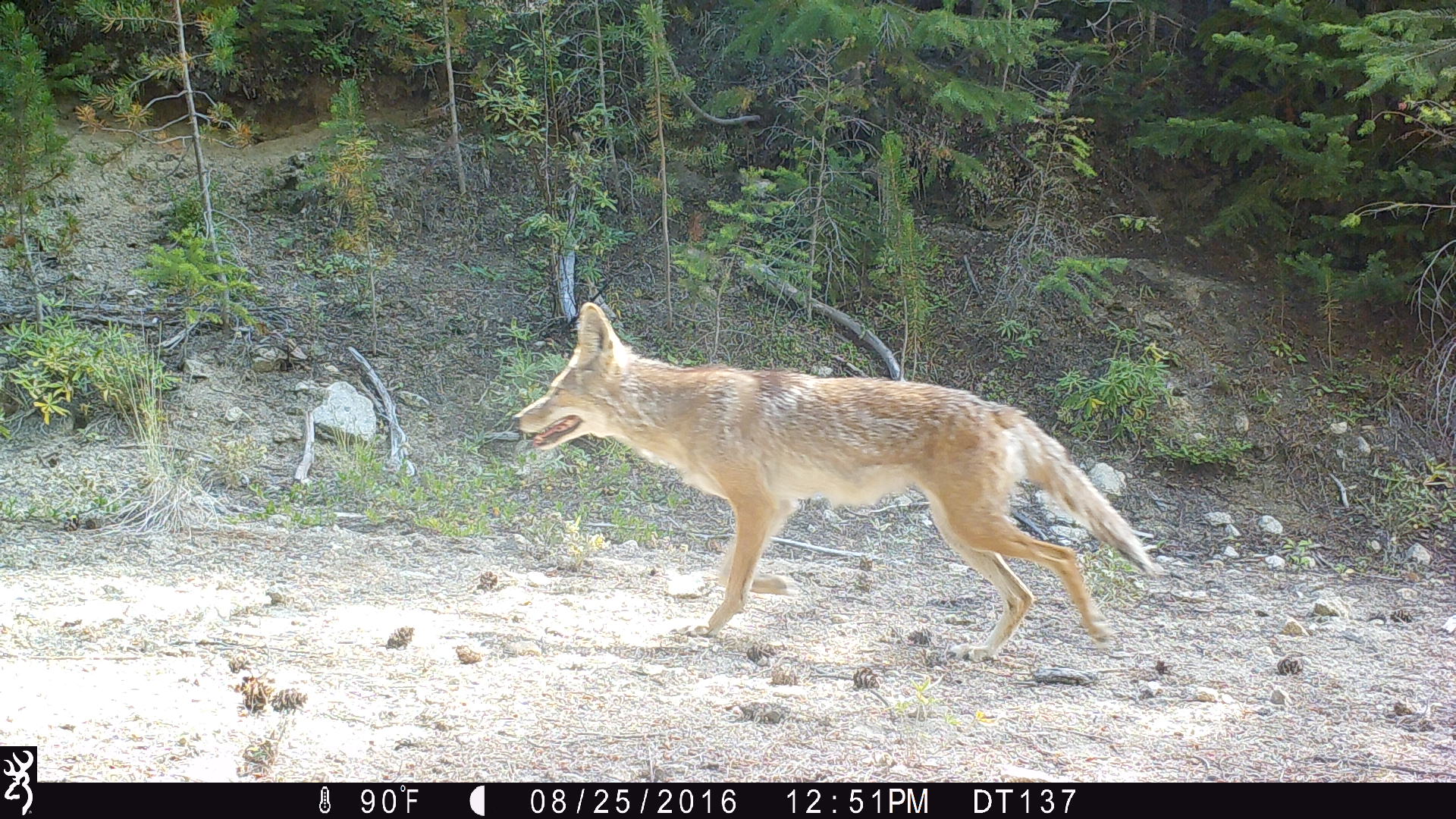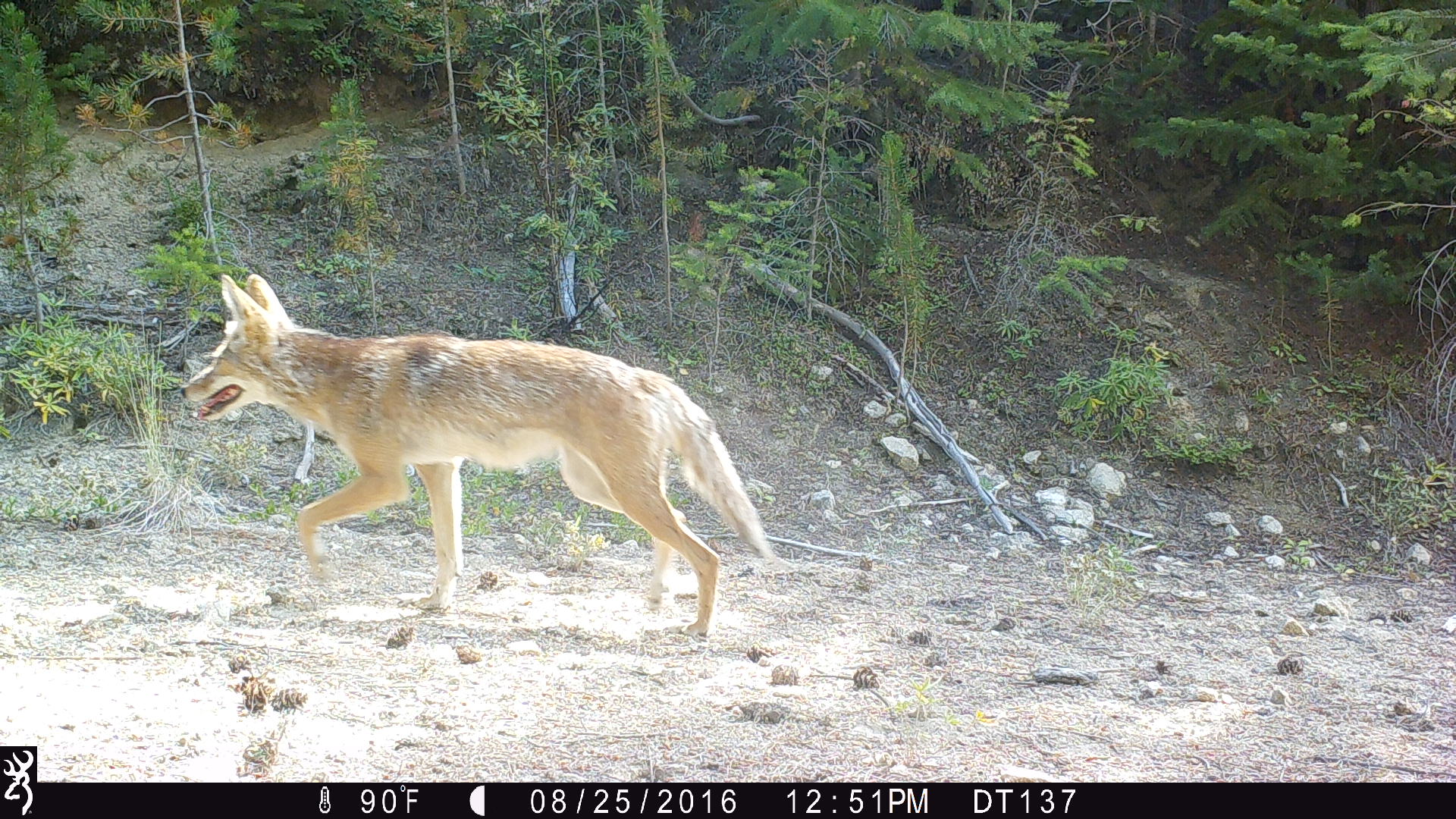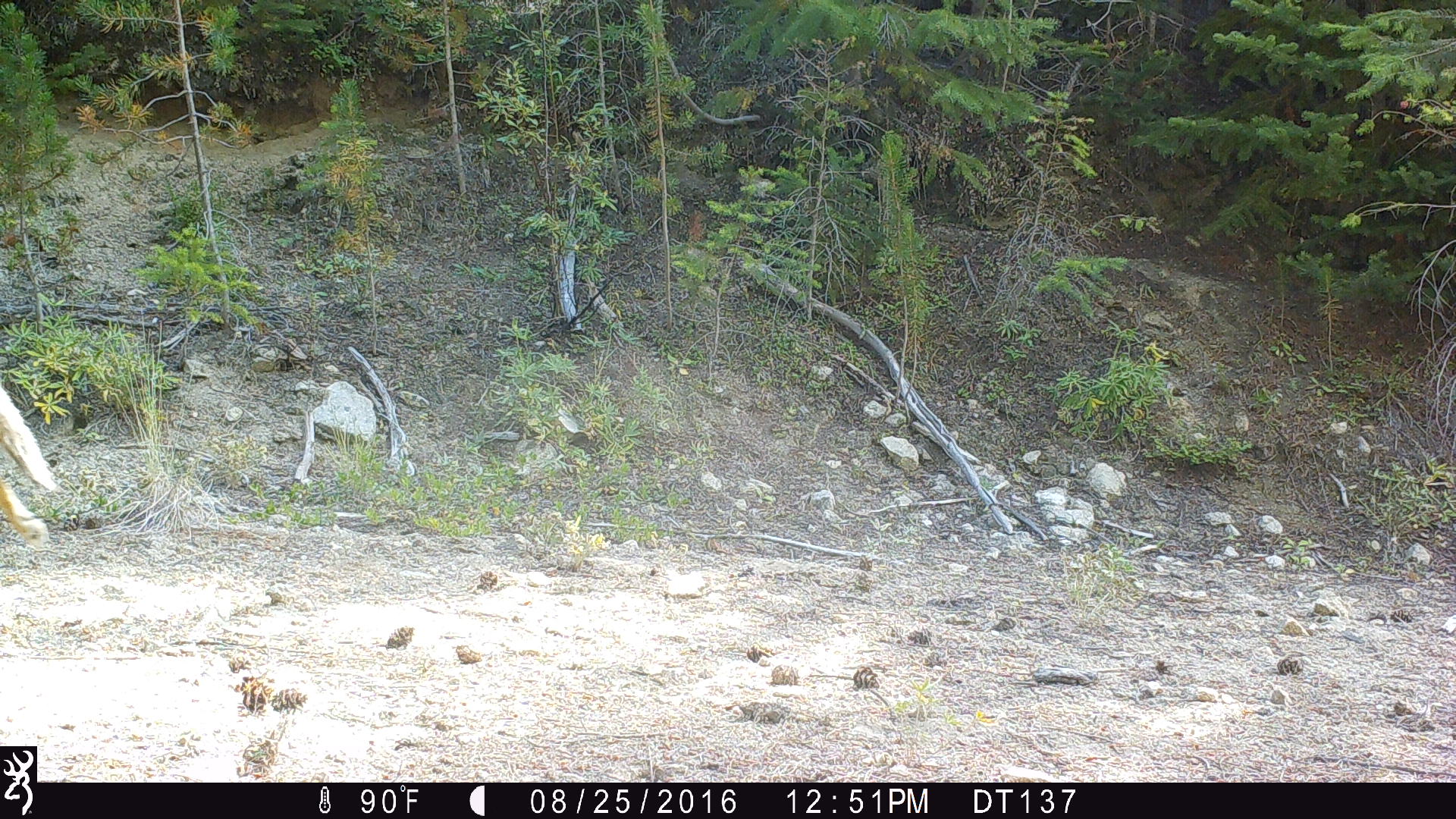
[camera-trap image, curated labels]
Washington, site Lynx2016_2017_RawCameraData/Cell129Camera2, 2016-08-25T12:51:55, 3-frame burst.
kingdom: Animalia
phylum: Chordata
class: Mammalia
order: Carnivora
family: Canidae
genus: Canis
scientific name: Canis latrans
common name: coyote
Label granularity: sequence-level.